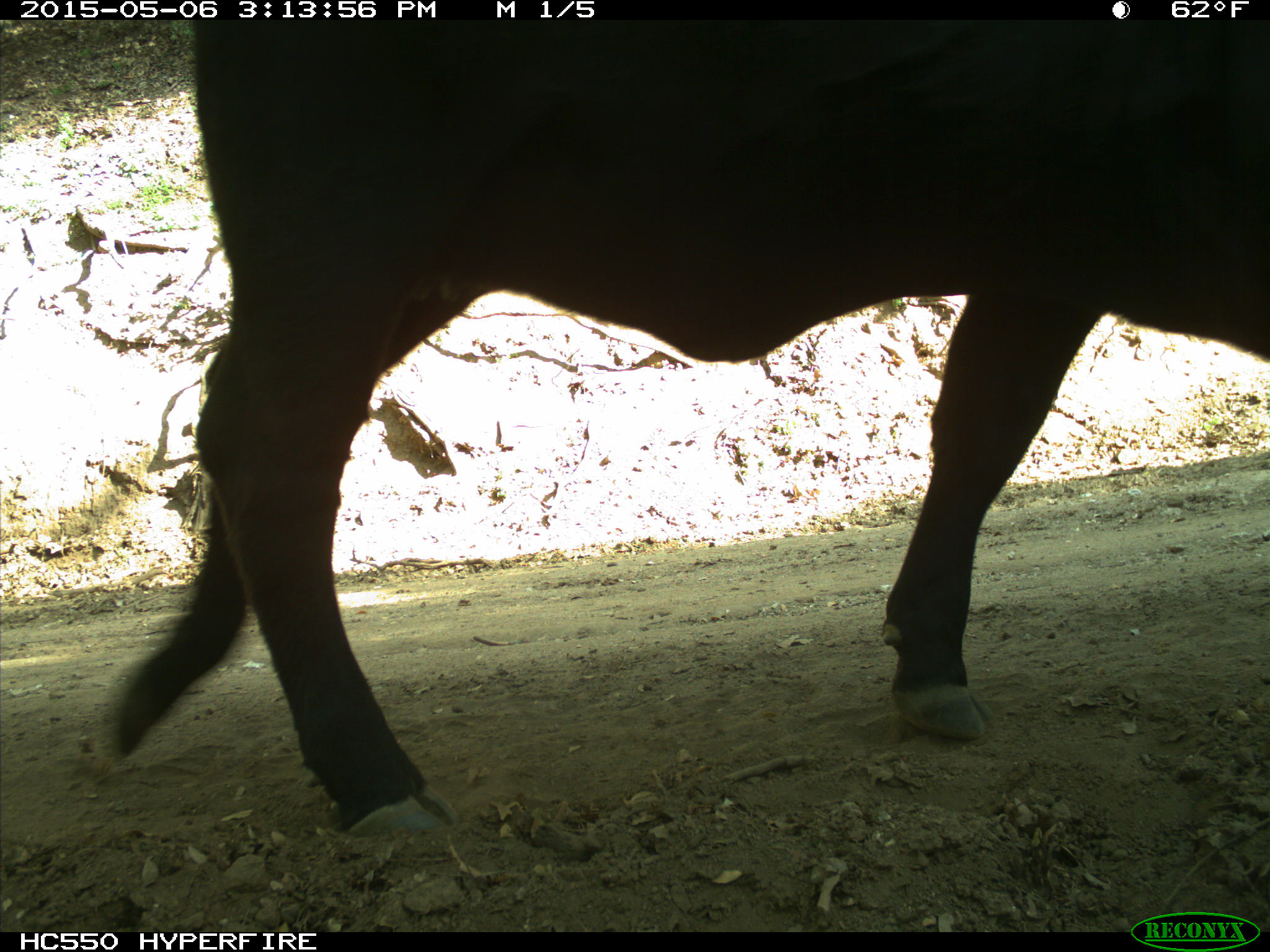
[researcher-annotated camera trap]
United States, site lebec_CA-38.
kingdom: Animalia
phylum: Chordata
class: Mammalia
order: Artiodactyla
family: Bovidae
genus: Bos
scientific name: Bos taurus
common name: domestic cow